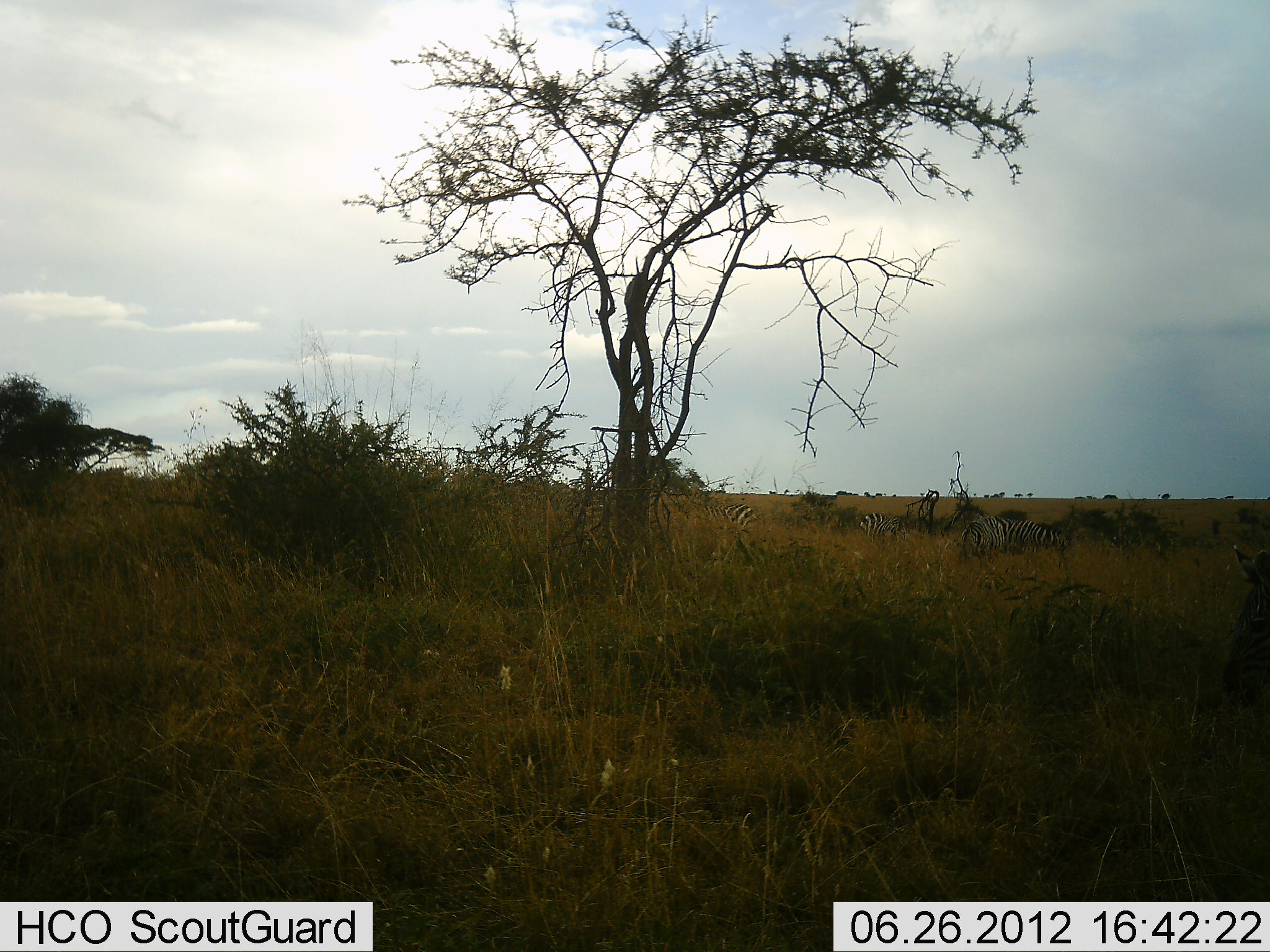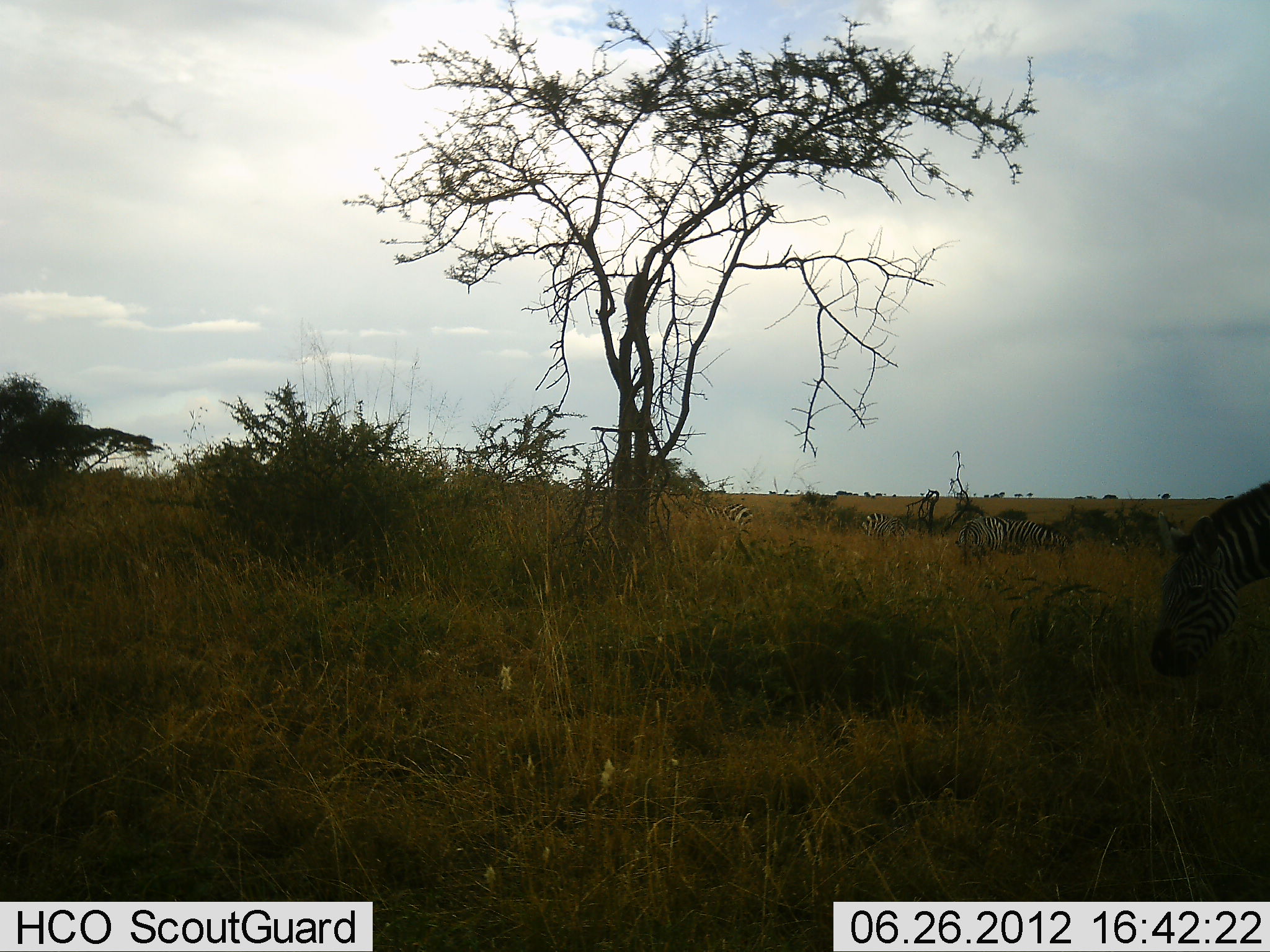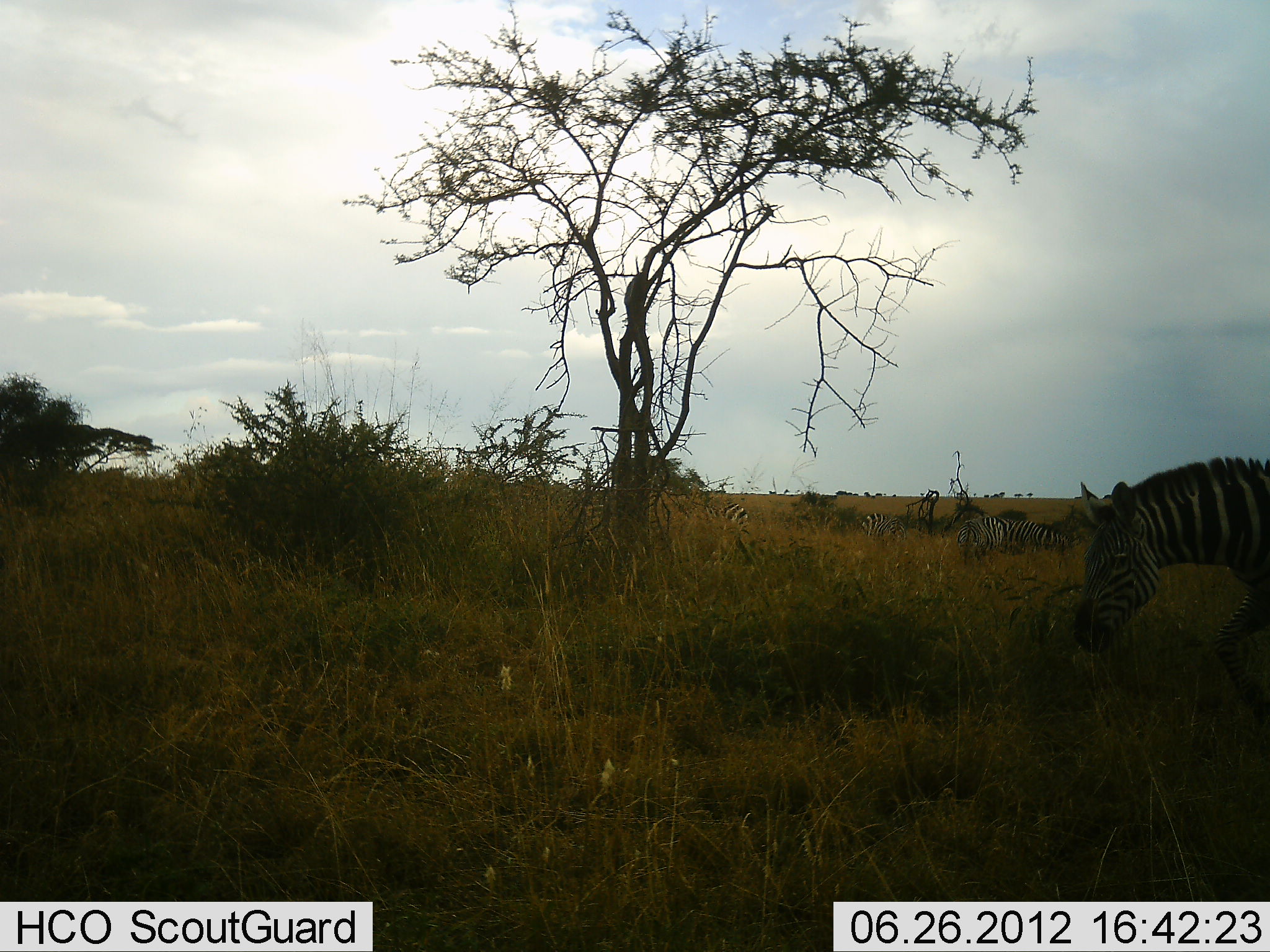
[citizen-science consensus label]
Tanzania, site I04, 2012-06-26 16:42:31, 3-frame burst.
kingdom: Animalia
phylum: Chordata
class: Mammalia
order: Perissodactyla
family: Equidae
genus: Equus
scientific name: Equus quagga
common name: plains zebra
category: zebra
Zebra (plains zebra) (Equus quagga), count 5. Behavior (volunteer vote fractions): standing 55%, resting 0%, moving 45%, interacting 0%. Young present (vote fraction): 0%. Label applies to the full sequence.